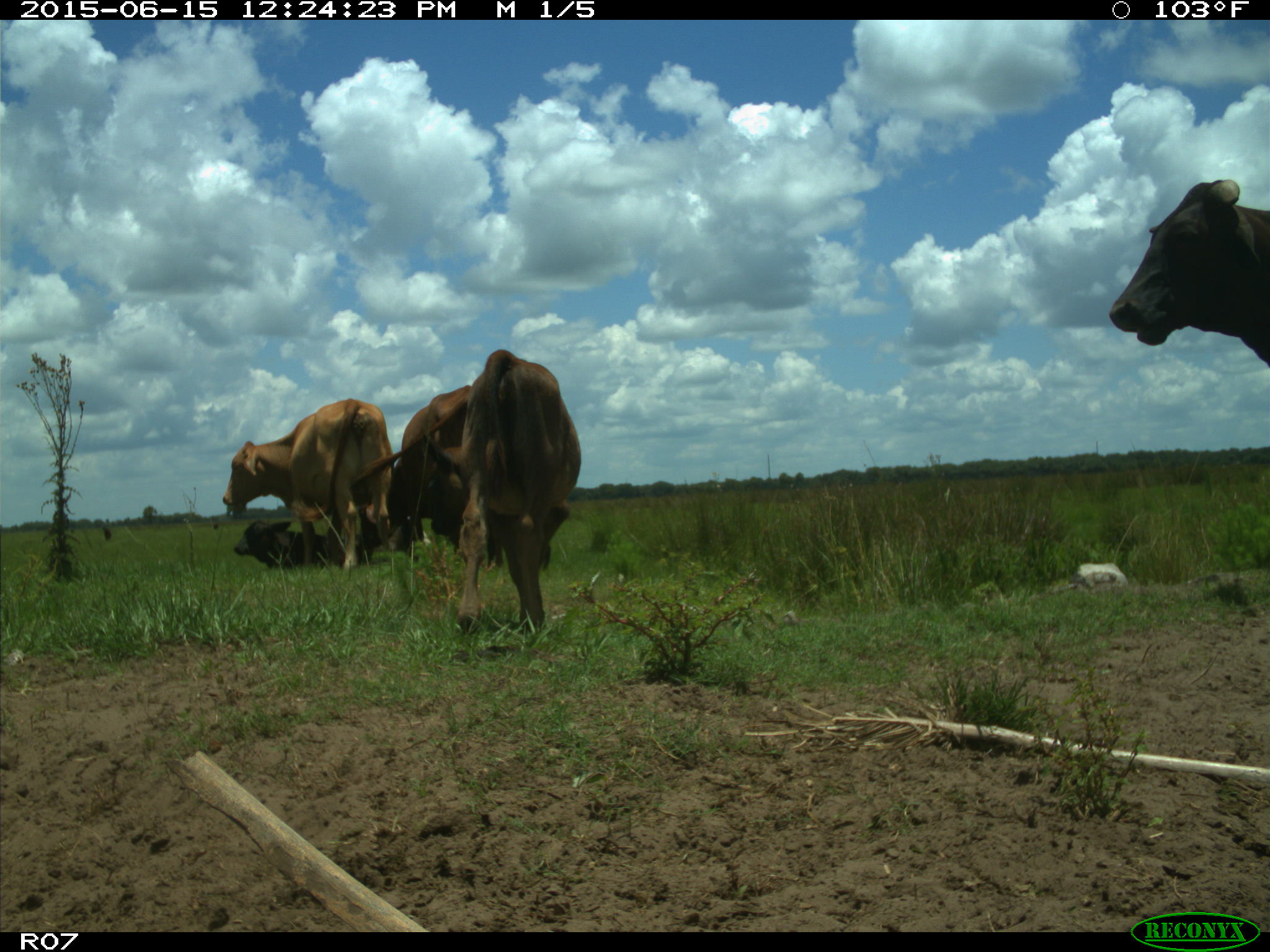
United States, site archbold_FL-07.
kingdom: Animalia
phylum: Chordata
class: Mammalia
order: Artiodactyla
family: Bovidae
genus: Bos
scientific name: Bos taurus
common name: domestic cow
Bos taurus (domestic cow).